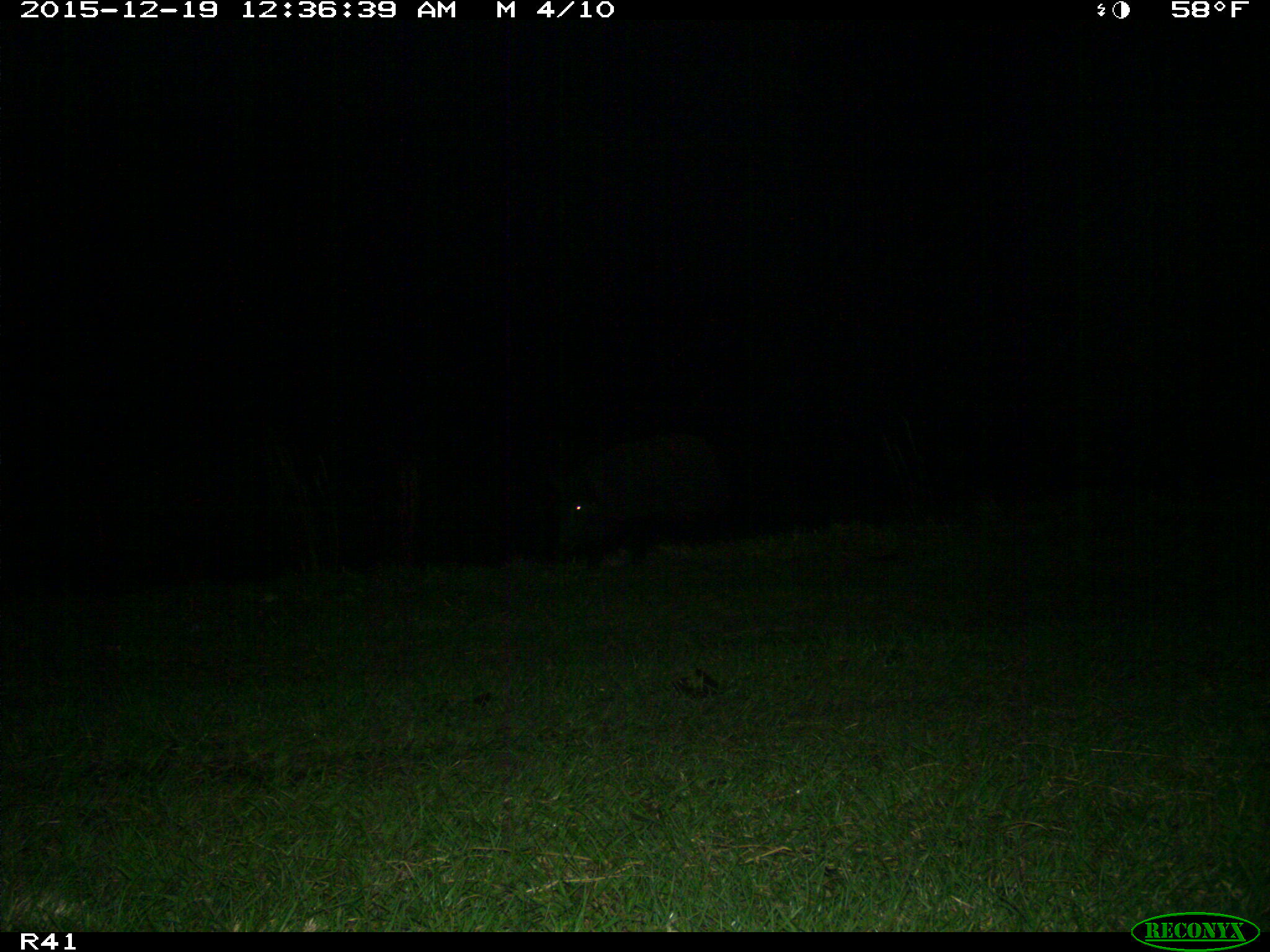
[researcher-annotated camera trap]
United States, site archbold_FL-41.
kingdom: Animalia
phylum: Chordata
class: Mammalia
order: Artiodactyla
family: Suidae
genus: Sus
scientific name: Sus scrofa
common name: wild boar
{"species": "Sus scrofa (wild boar)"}